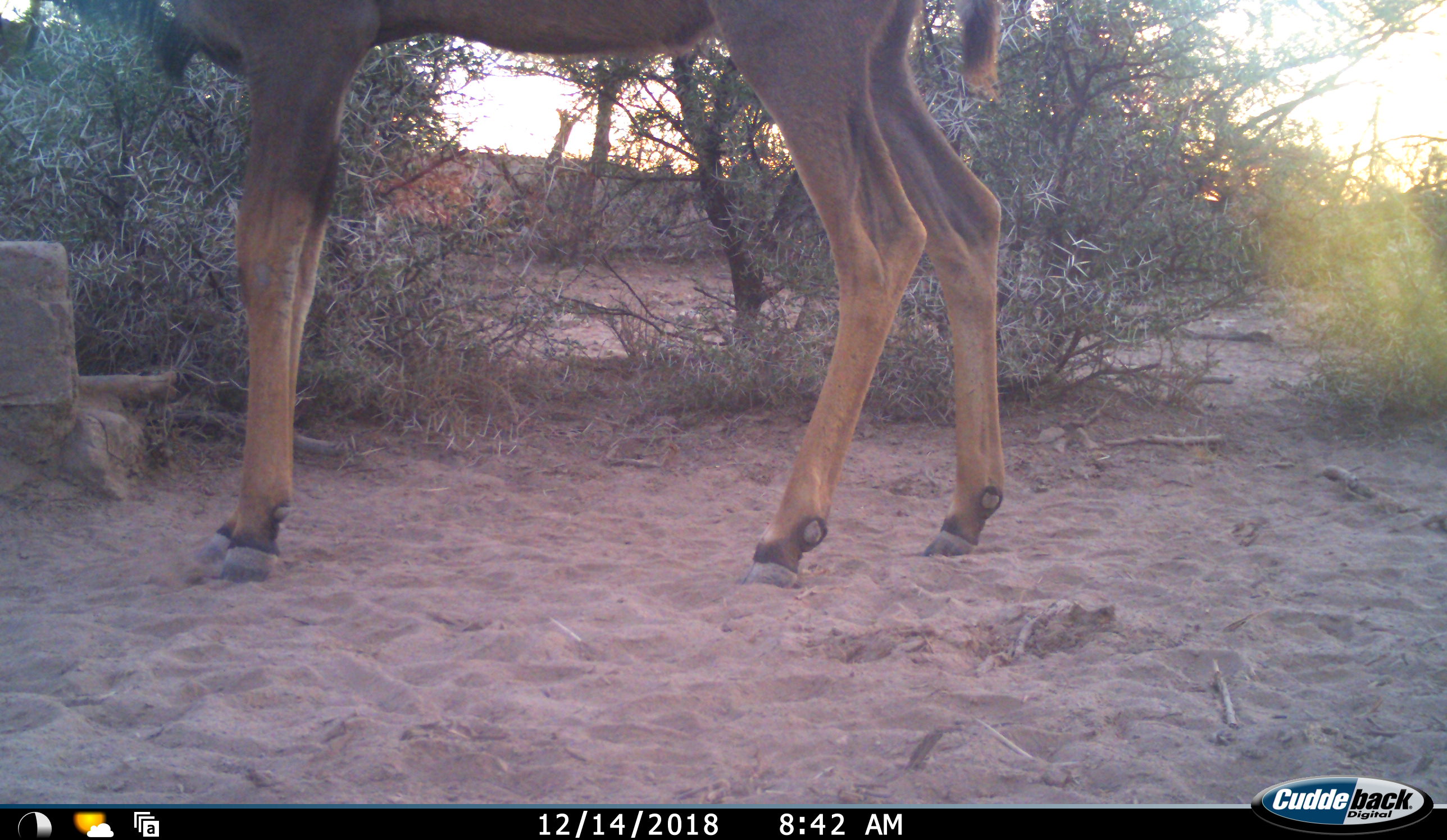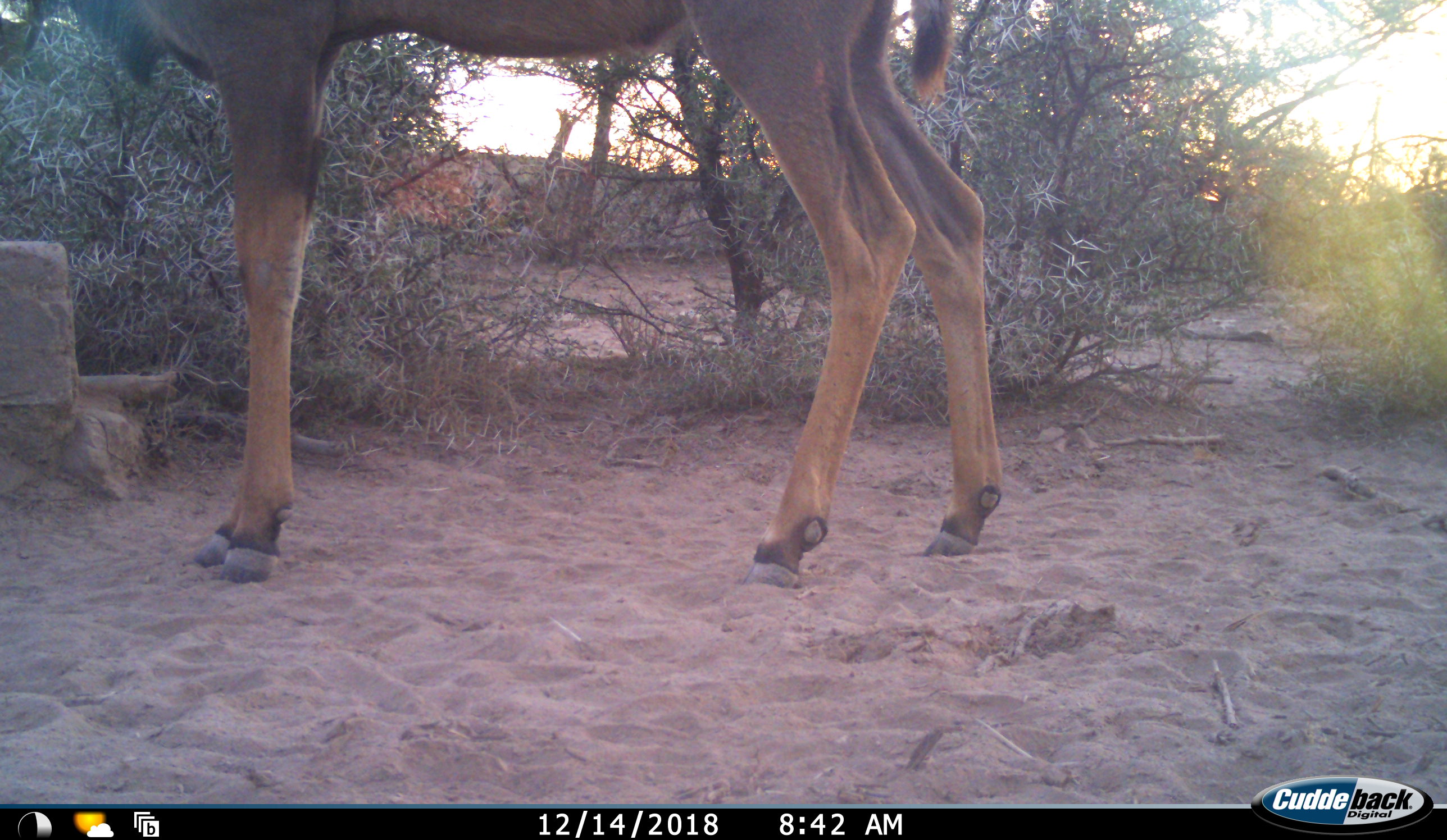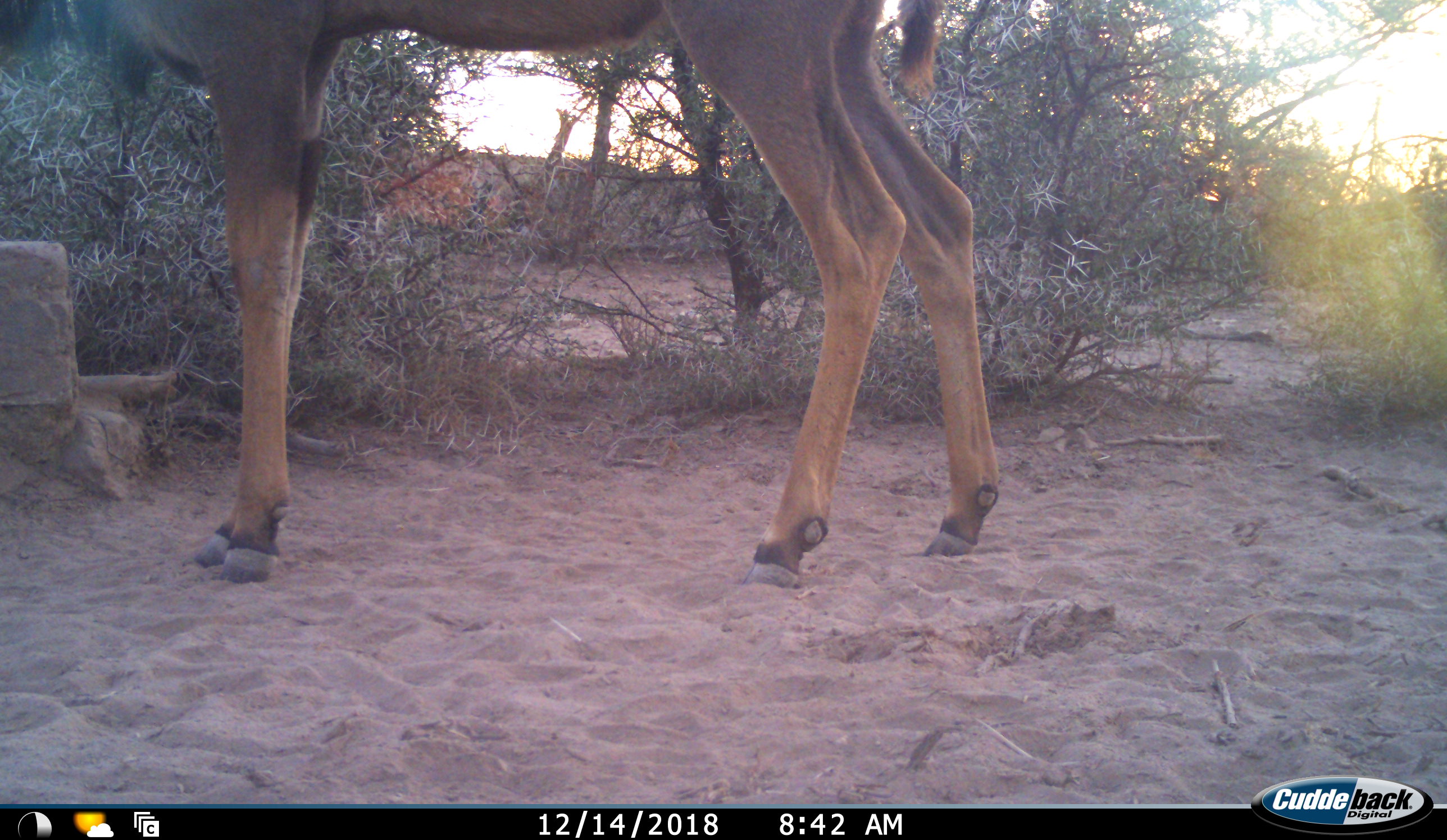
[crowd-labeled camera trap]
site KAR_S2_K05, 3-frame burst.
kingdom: Animalia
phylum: Chordata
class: Mammalia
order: Artiodactyla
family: Bovidae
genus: Tragelaphus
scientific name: Tragelaphus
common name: kudu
Kudu (Tragelaphus), count 1. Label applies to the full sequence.